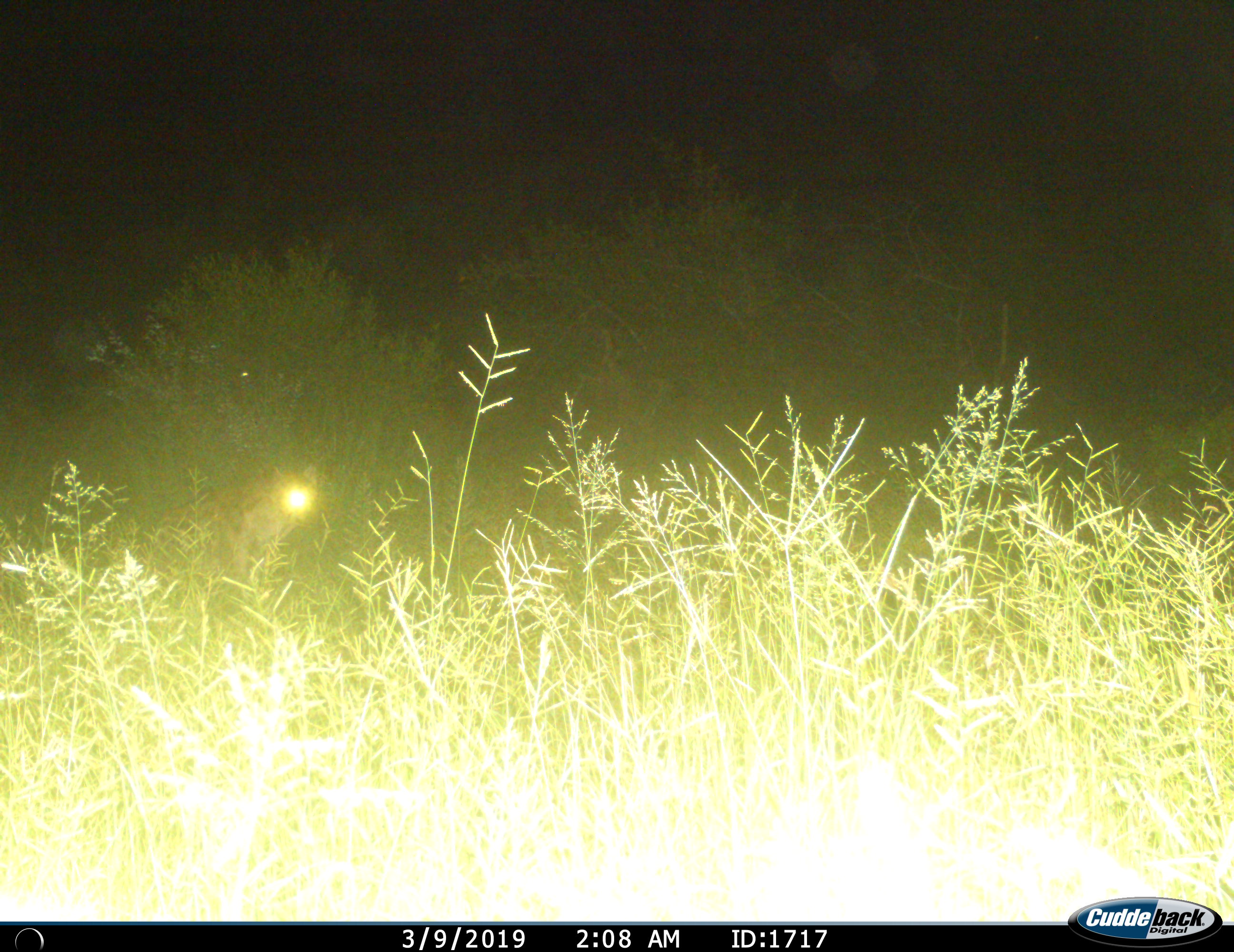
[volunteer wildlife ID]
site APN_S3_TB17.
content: unidentified animal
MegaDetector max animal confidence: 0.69